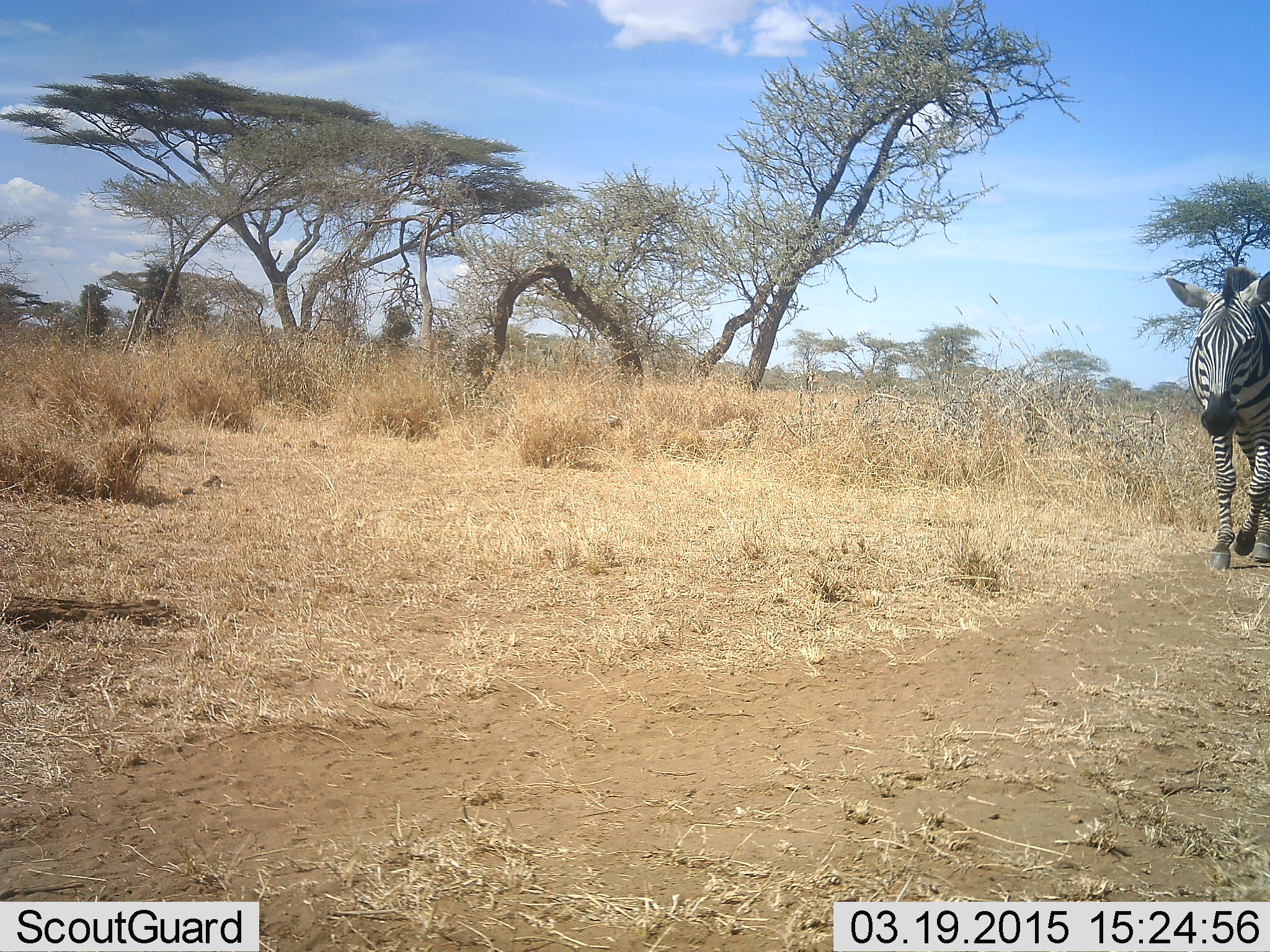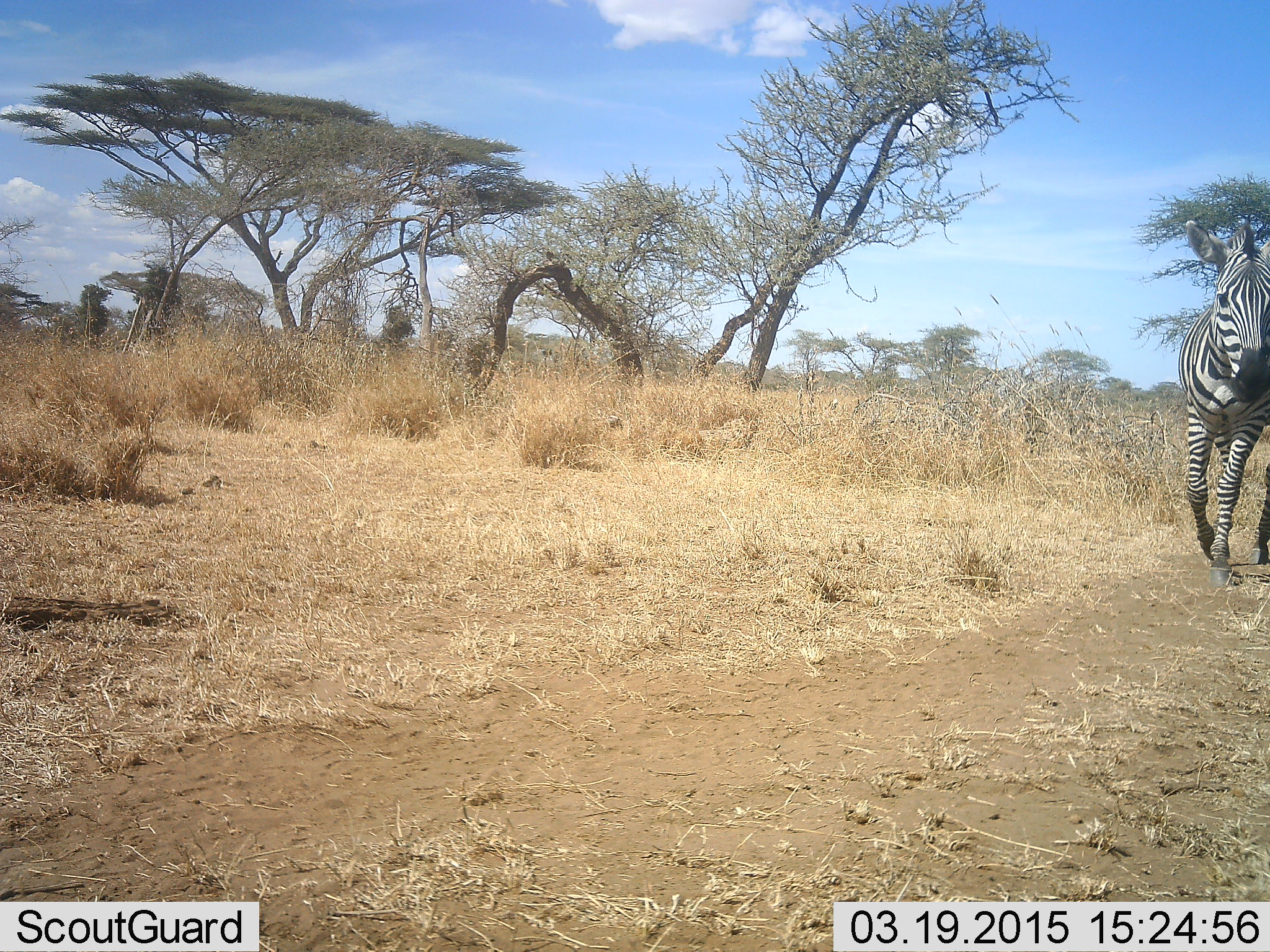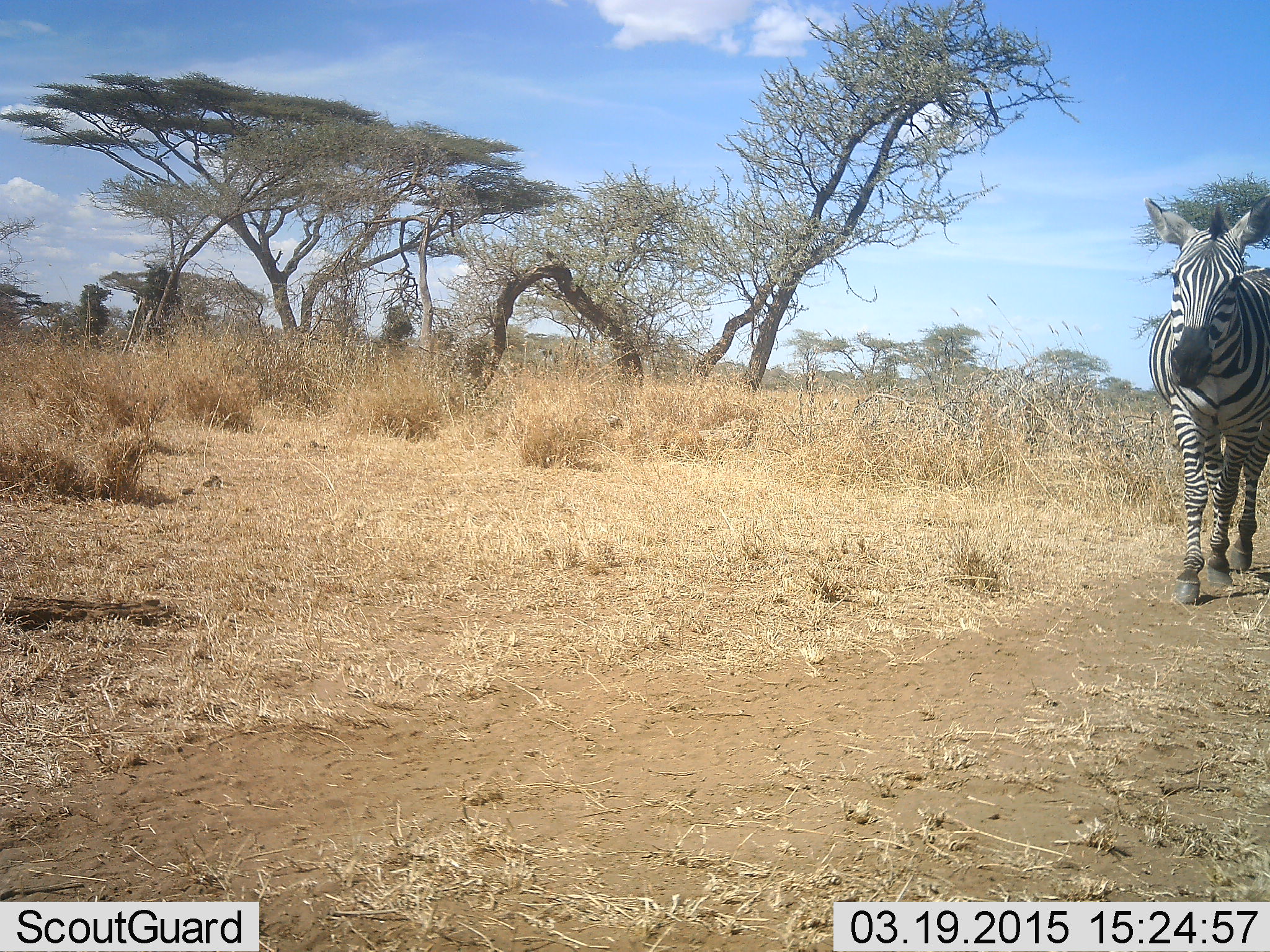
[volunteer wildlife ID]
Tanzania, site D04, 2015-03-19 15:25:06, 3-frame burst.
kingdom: Animalia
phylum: Chordata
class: Mammalia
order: Perissodactyla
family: Equidae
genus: Equus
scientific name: Equus quagga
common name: plains zebra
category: zebra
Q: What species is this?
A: Zebra (plains zebra) (Equus quagga).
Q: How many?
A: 1.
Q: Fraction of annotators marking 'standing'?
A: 0%.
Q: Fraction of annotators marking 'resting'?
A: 0%.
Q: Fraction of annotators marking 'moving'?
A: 100%.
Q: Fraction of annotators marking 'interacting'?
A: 0%.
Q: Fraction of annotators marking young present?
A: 0%.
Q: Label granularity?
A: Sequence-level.